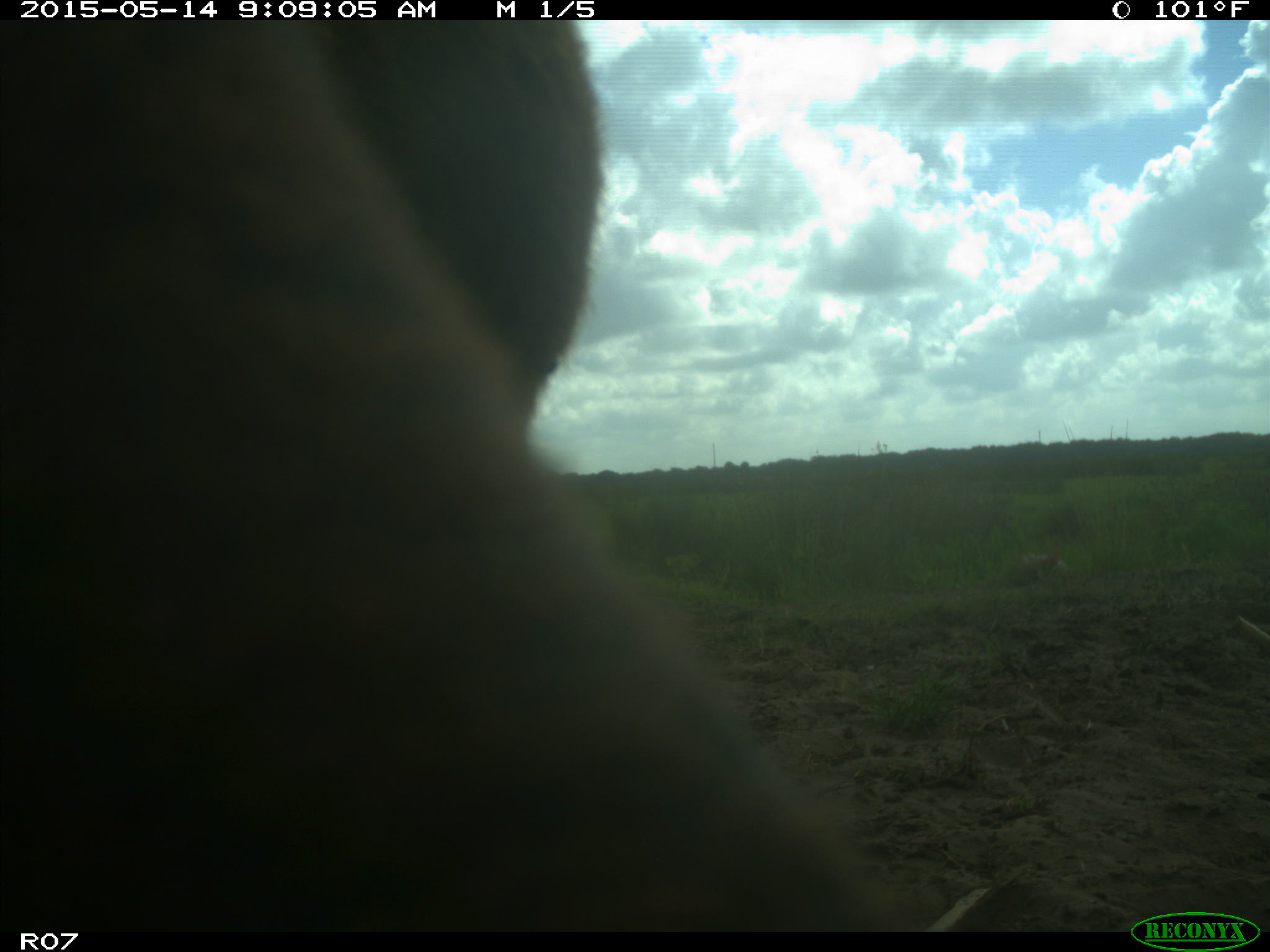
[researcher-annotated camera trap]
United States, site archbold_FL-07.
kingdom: Animalia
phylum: Chordata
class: Mammalia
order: Artiodactyla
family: Bovidae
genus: Bos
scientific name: Bos taurus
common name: domestic cow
Bos taurus (domestic cow).